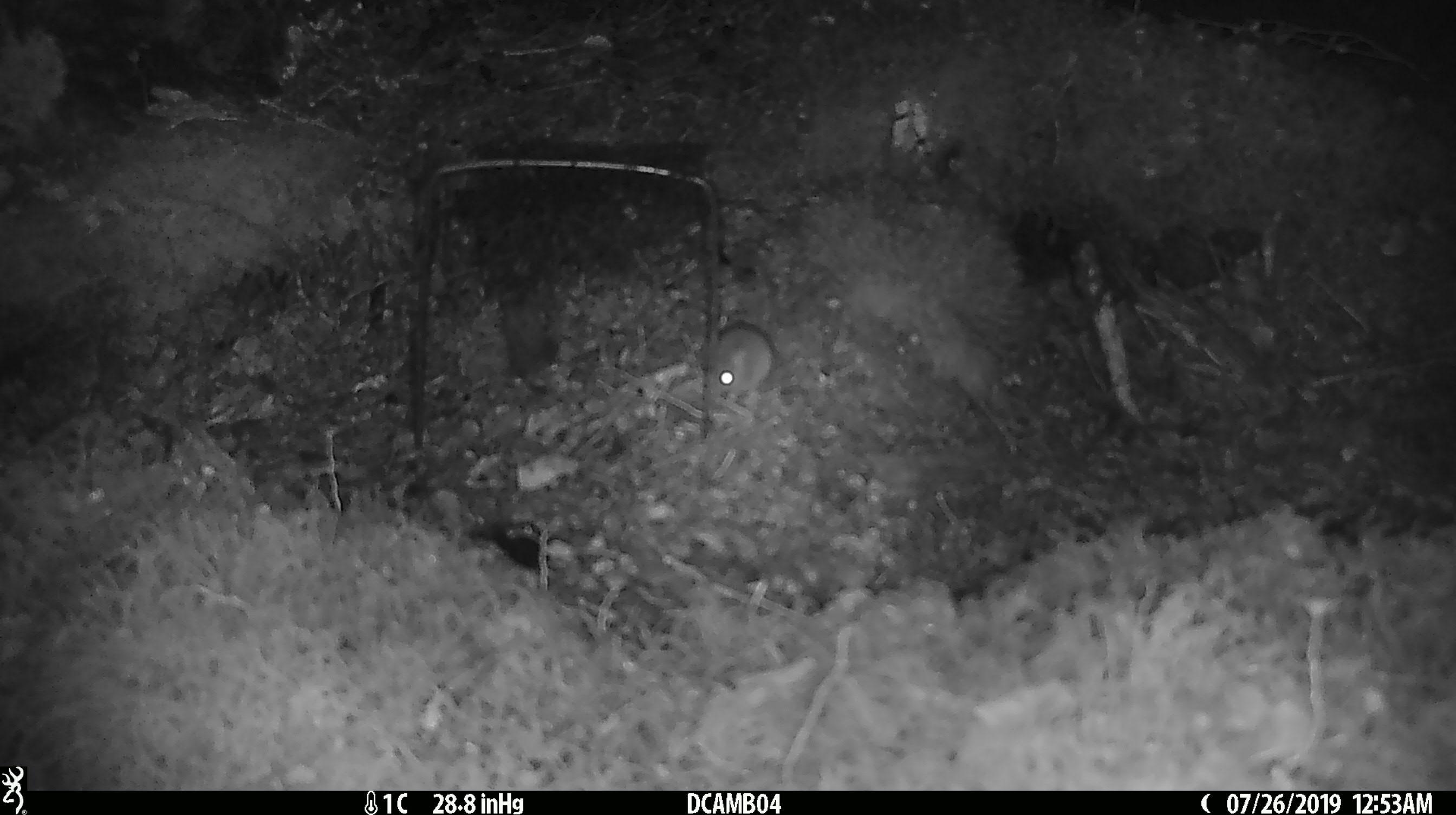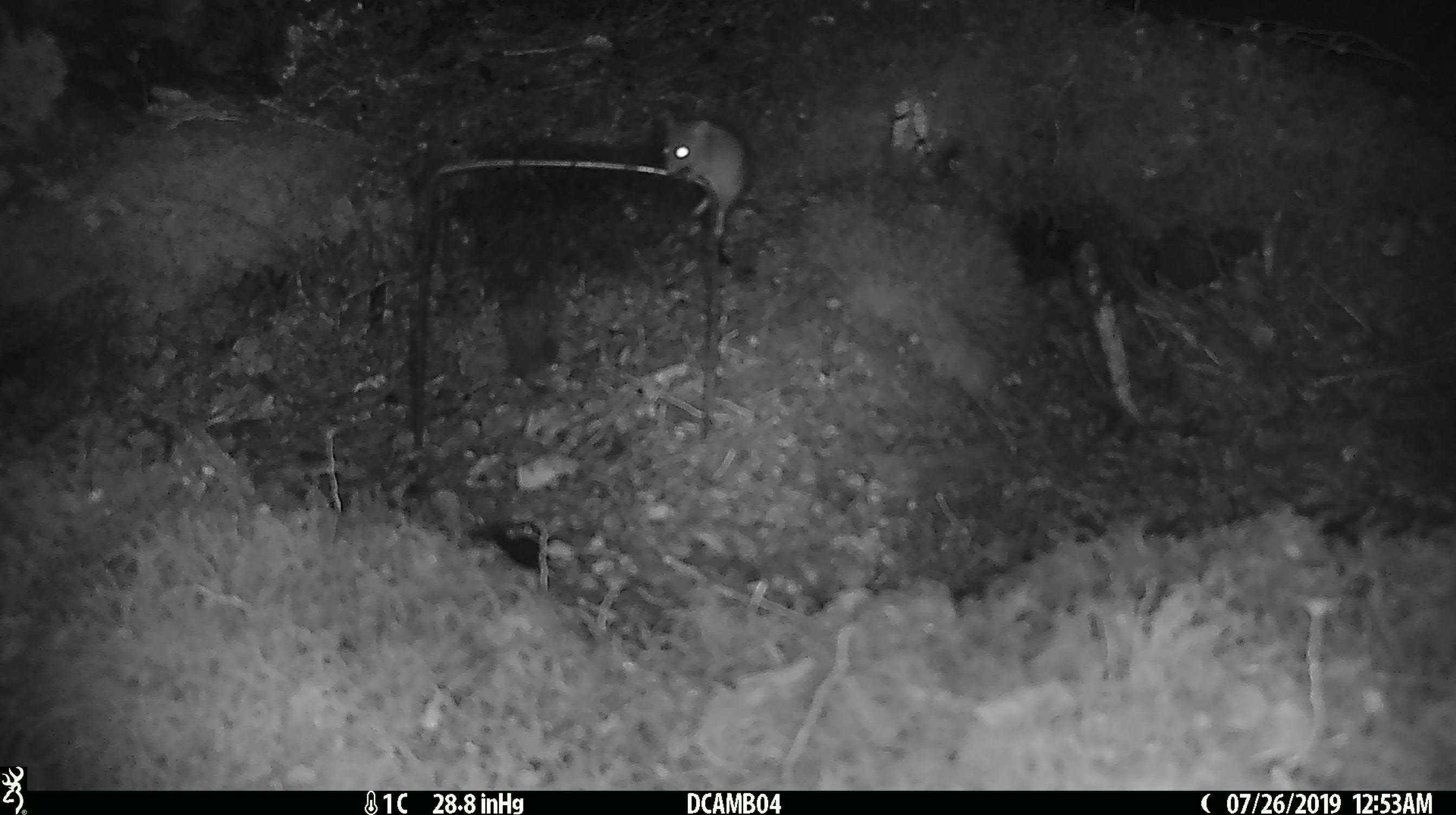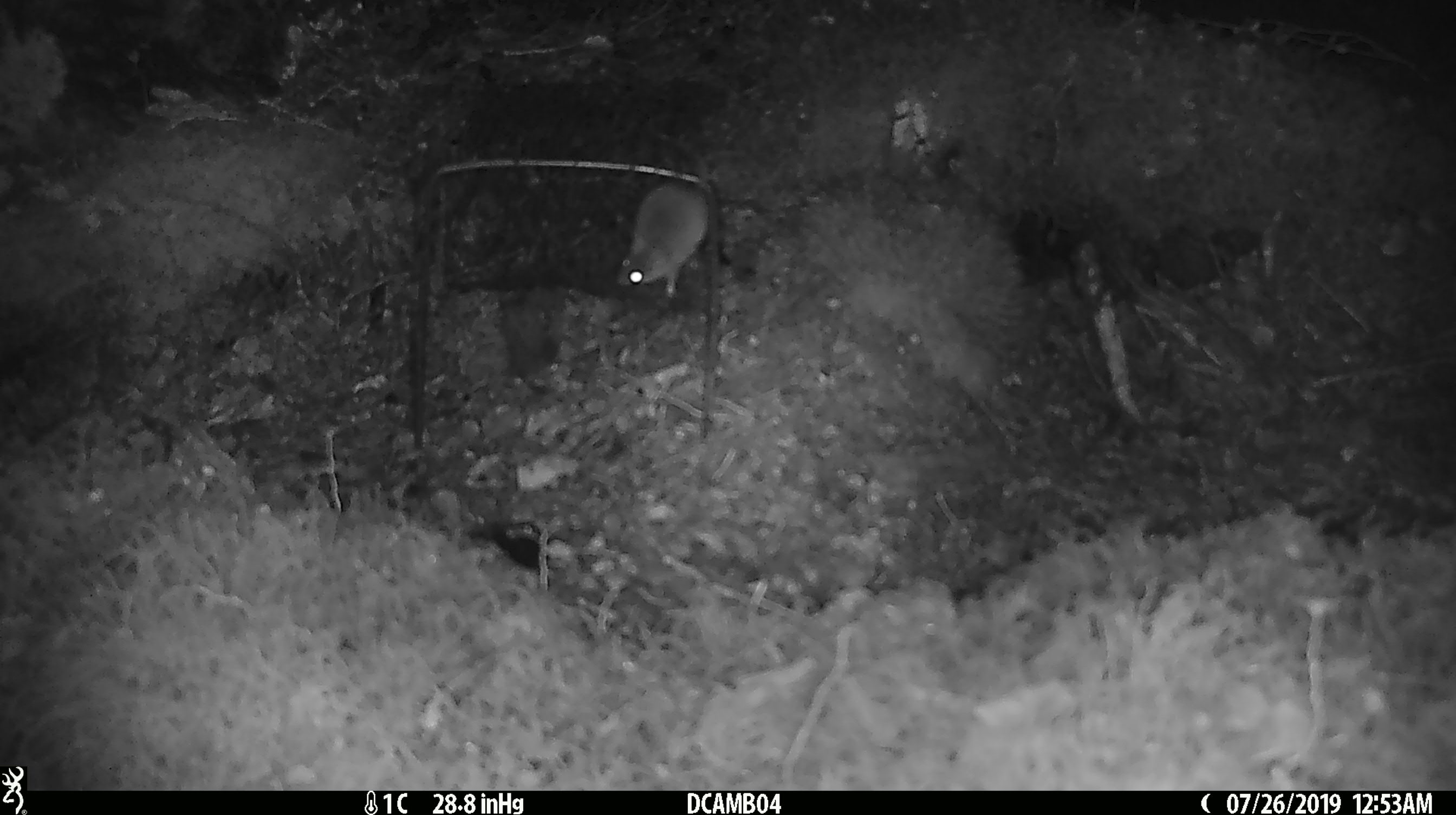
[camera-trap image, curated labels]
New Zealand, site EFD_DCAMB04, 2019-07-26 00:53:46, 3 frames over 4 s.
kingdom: Animalia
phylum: Chordata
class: Mammalia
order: Rodentia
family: Muridae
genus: Mus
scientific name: Mus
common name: mouse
Mouse (Mus).